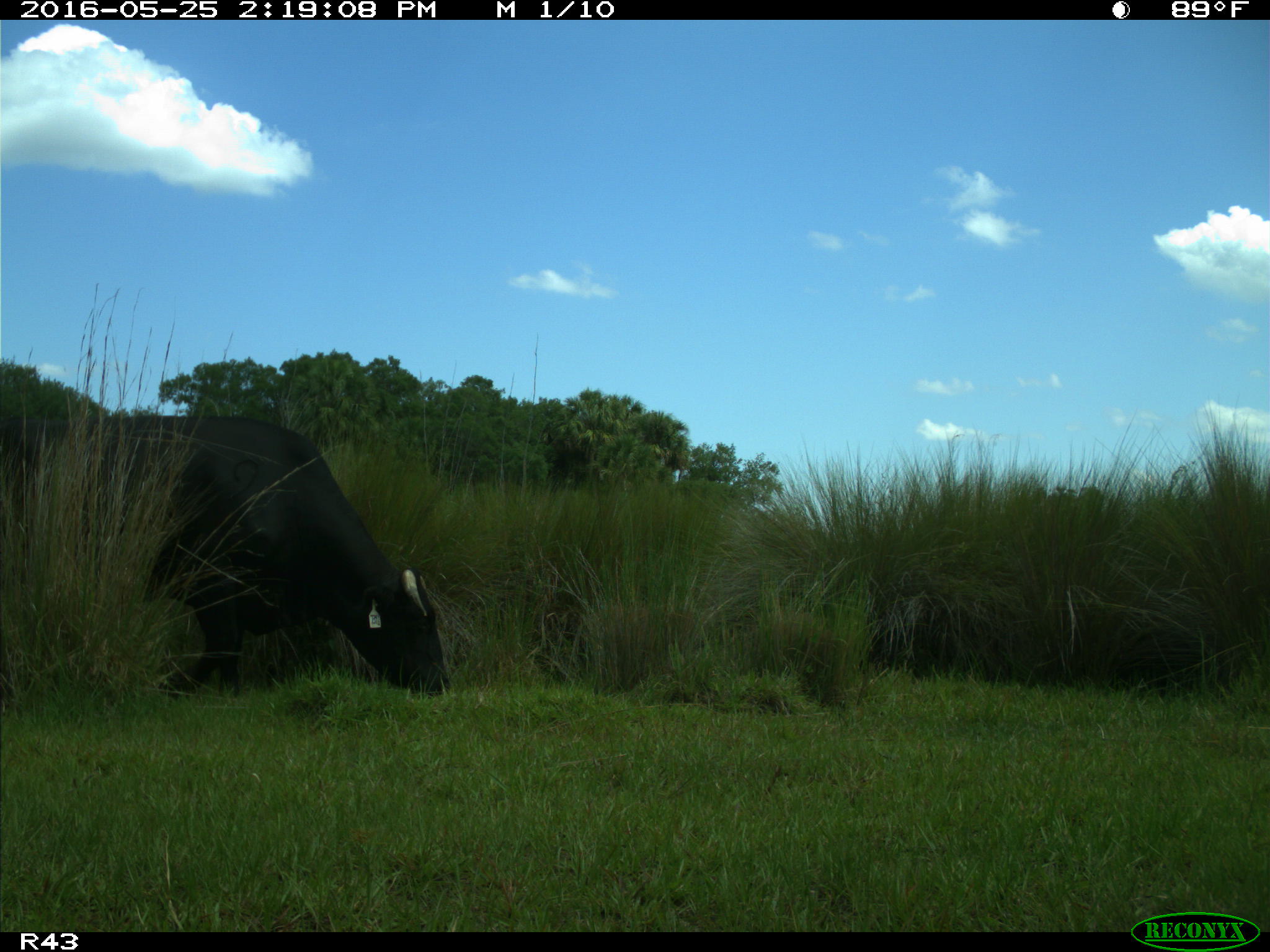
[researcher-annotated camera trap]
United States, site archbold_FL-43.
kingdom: Animalia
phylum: Chordata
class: Mammalia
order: Artiodactyla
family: Bovidae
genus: Bos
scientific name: Bos taurus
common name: domestic cow